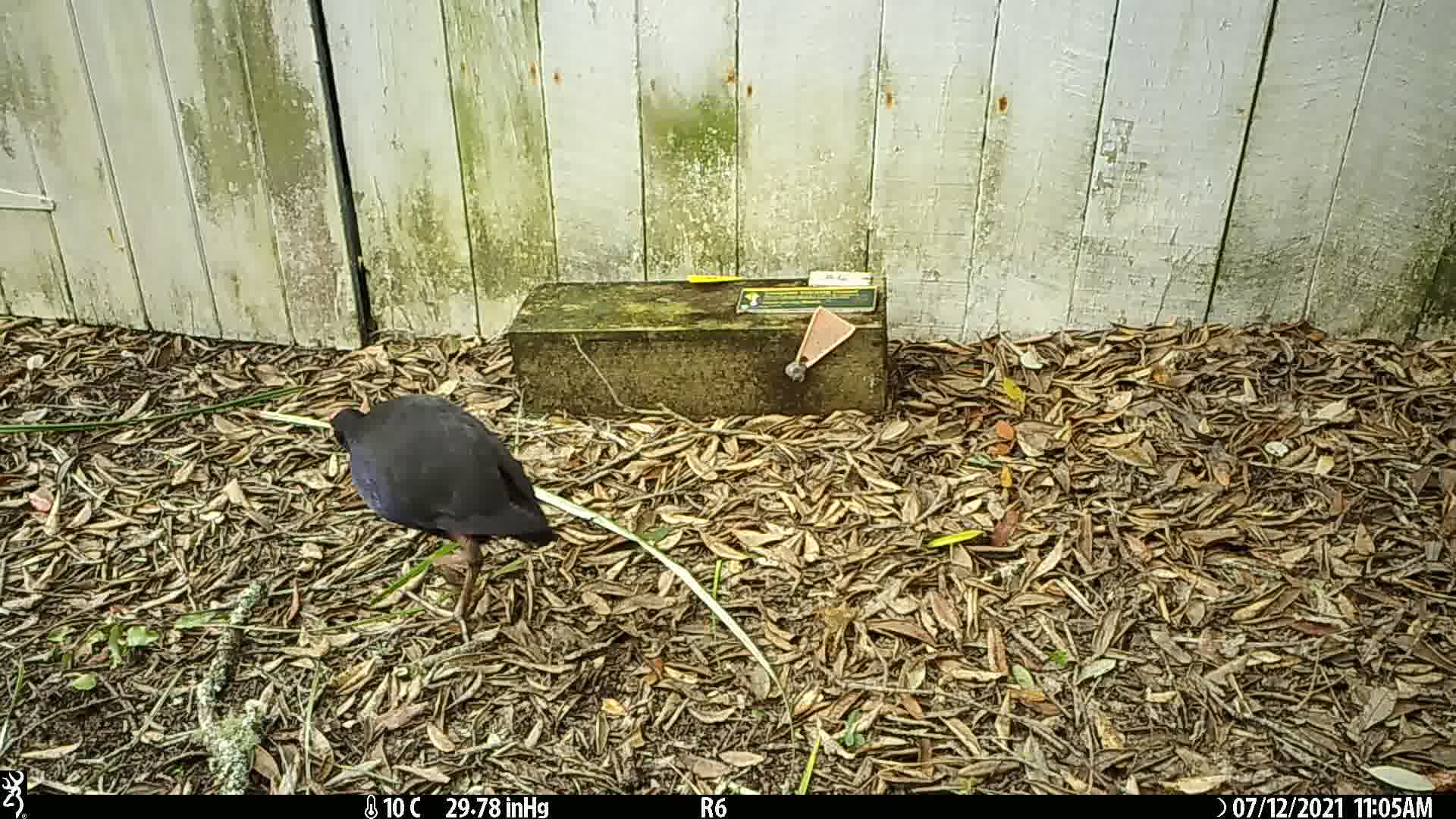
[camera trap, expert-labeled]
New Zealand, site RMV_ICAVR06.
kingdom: Animalia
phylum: Chordata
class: Aves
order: Gruiformes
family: Rallidae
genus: Porphyrio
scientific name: Porphyrio melanotus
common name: australasian swamphen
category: pukeko